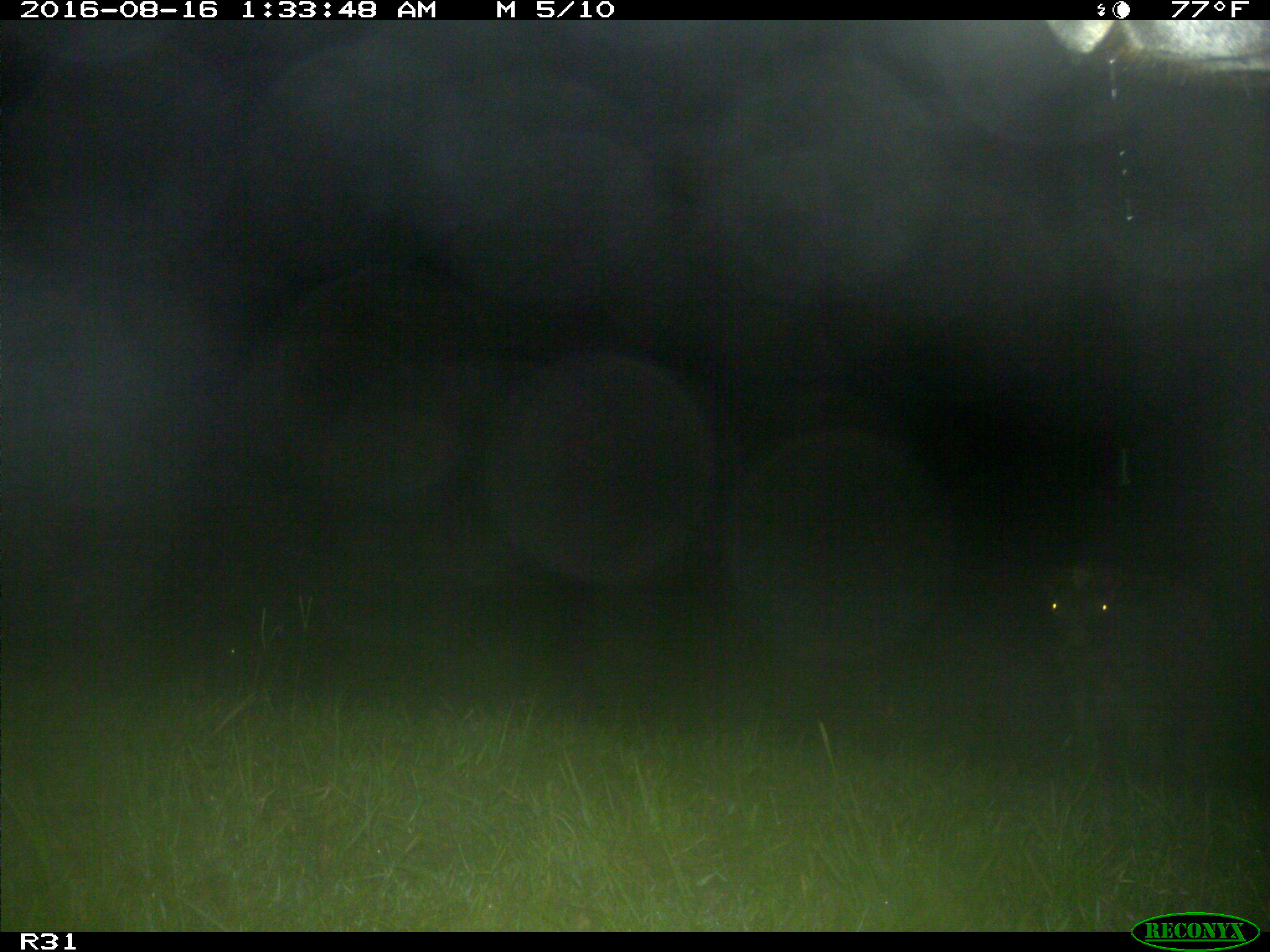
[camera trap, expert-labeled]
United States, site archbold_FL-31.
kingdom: Animalia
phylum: Chordata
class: Mammalia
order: Artiodactyla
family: Bovidae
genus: Bos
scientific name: Bos taurus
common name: domestic cow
Bos taurus (domestic cow).